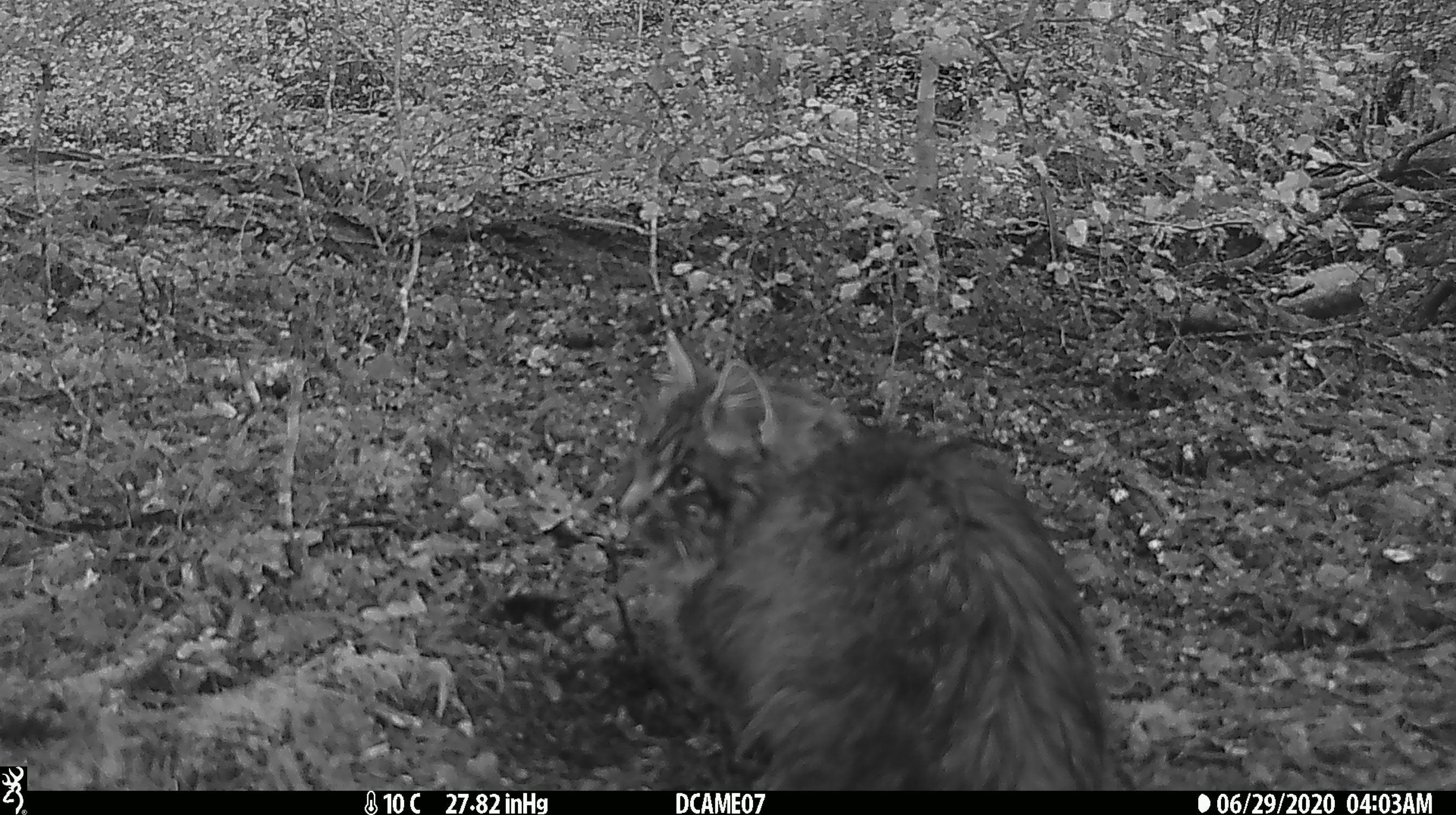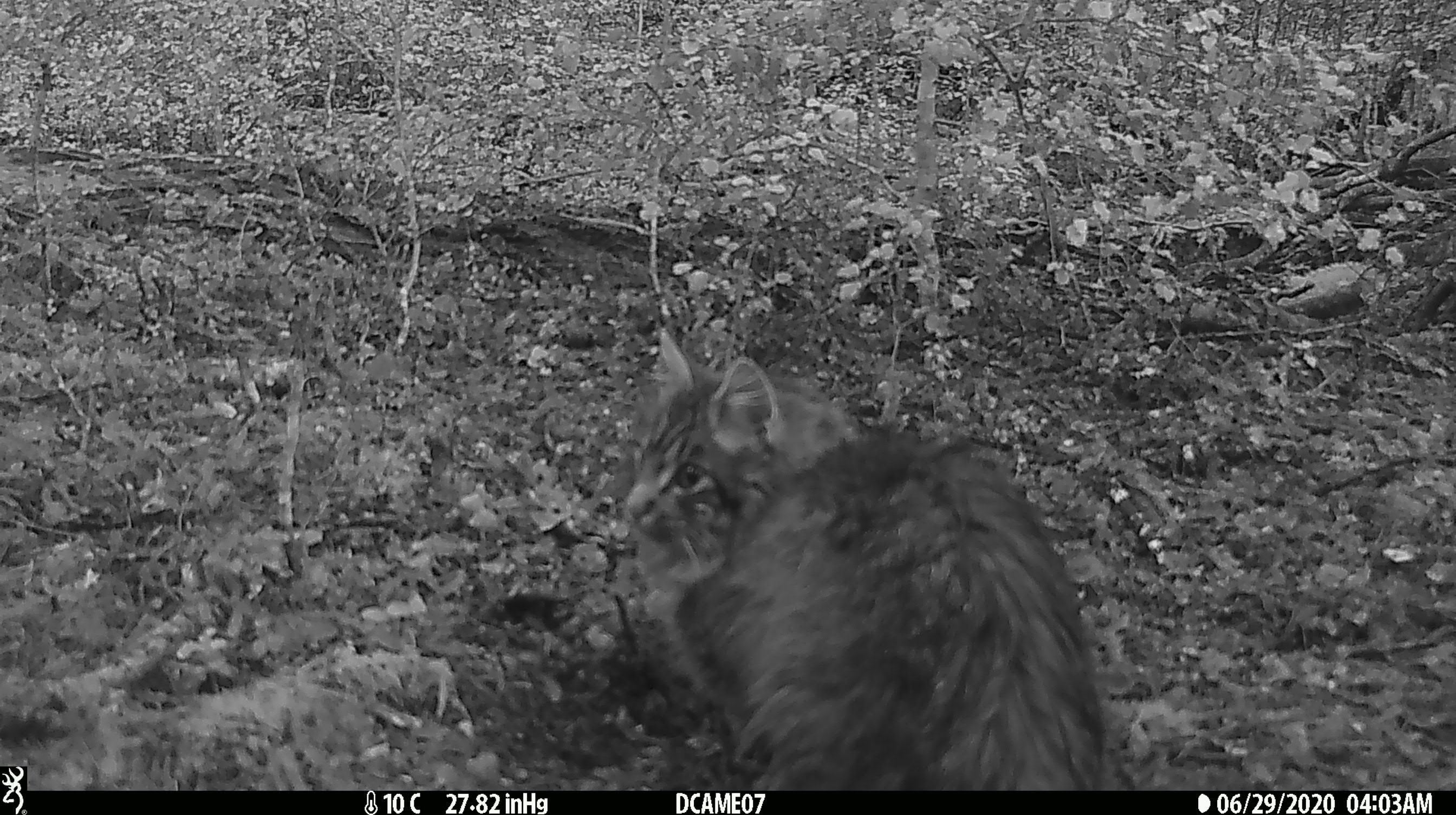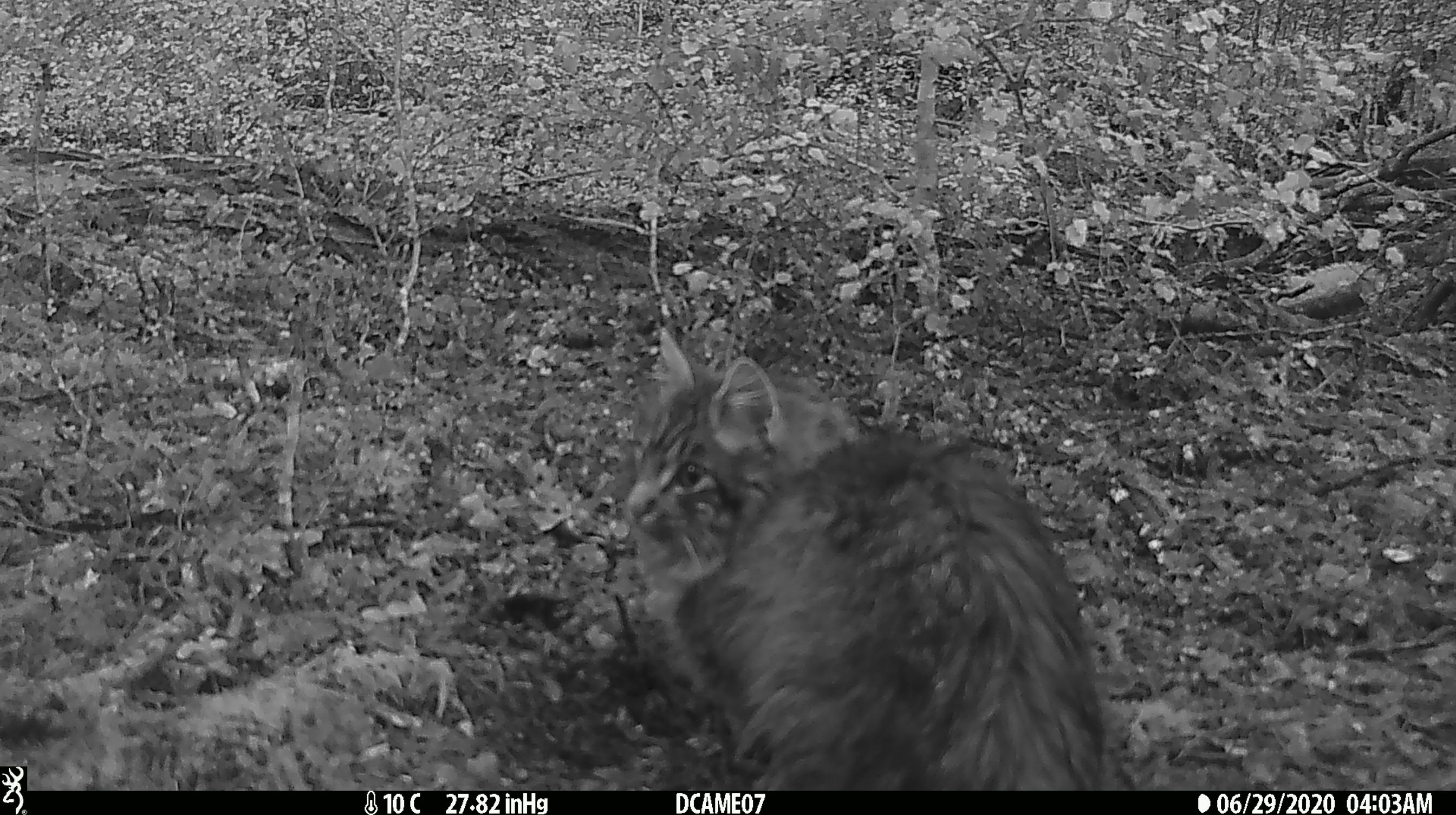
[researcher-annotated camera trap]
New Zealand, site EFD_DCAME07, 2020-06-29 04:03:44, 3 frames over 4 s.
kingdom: Animalia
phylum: Chordata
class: Mammalia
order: Carnivora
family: Felidae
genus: Felis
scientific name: Felis catus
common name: domestic cat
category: cat